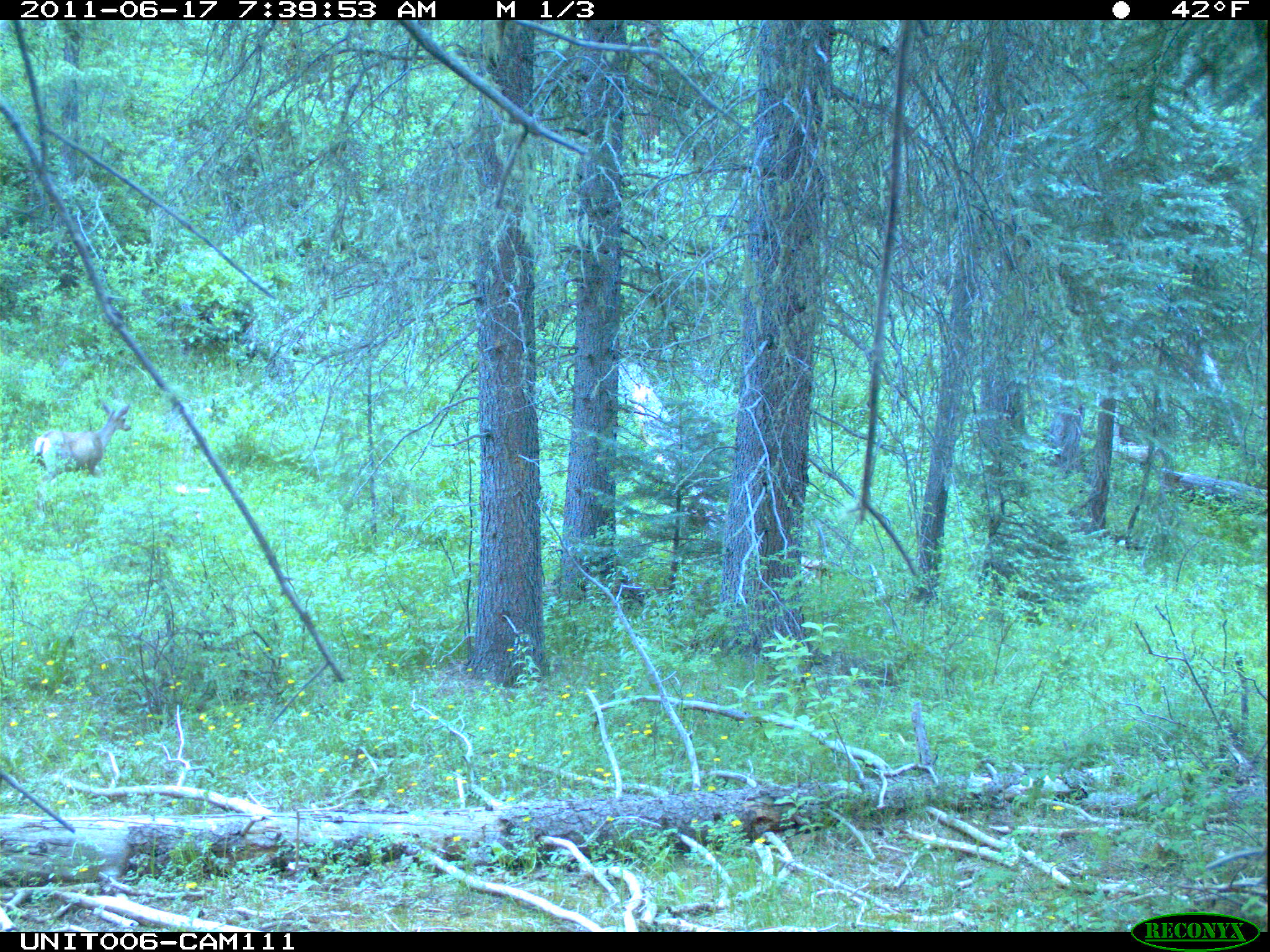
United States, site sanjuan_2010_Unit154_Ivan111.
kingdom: Animalia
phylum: Chordata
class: Mammalia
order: Artiodactyla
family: Cervidae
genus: Odocoileus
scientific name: Odocoileus hemionus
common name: mule deer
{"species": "Odocoileus hemionus (mule deer)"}